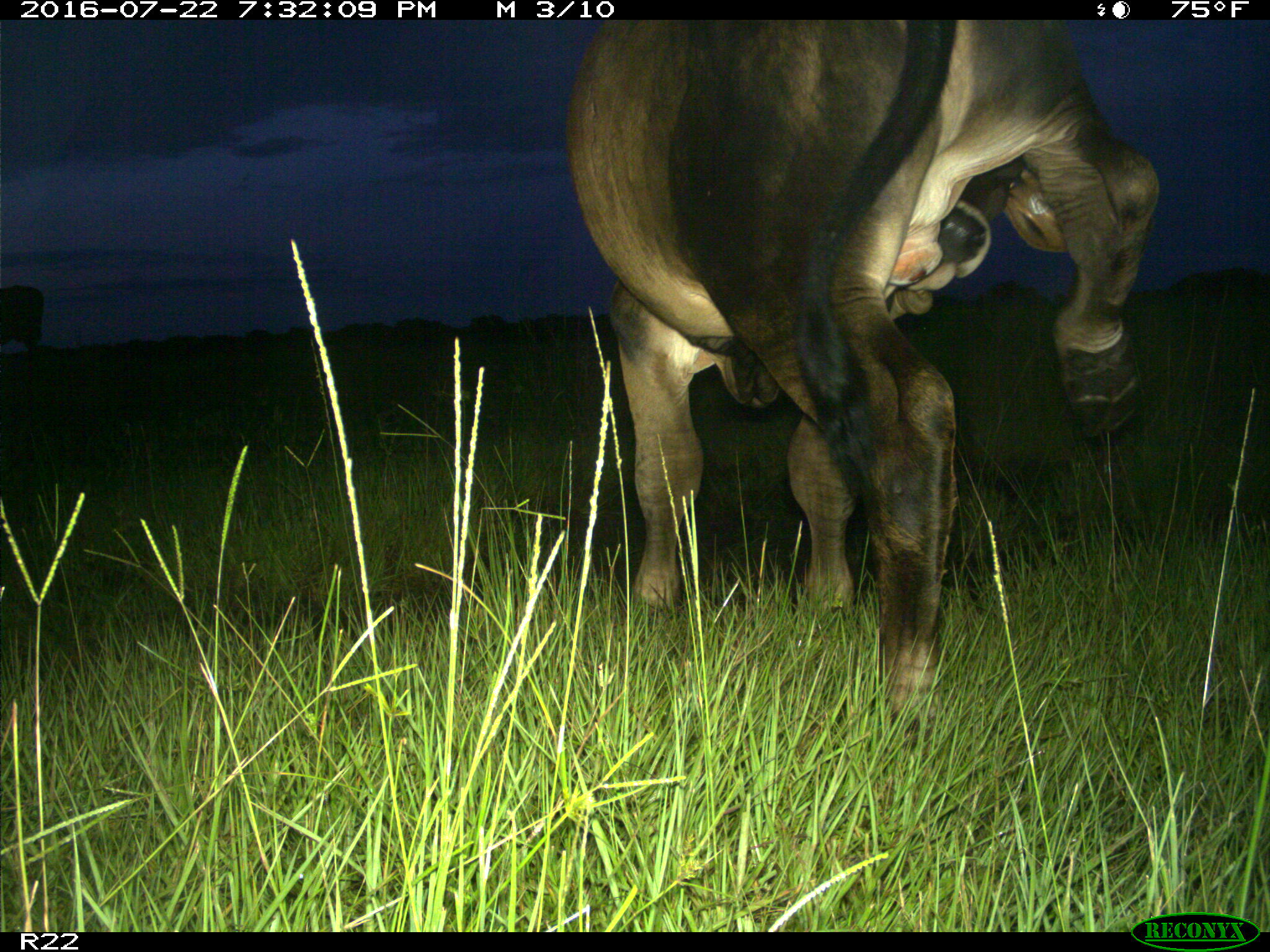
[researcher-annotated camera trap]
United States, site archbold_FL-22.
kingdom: Animalia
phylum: Chordata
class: Mammalia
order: Artiodactyla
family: Bovidae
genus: Bos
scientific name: Bos taurus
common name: domestic cow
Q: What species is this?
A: Bos taurus (domestic cow).